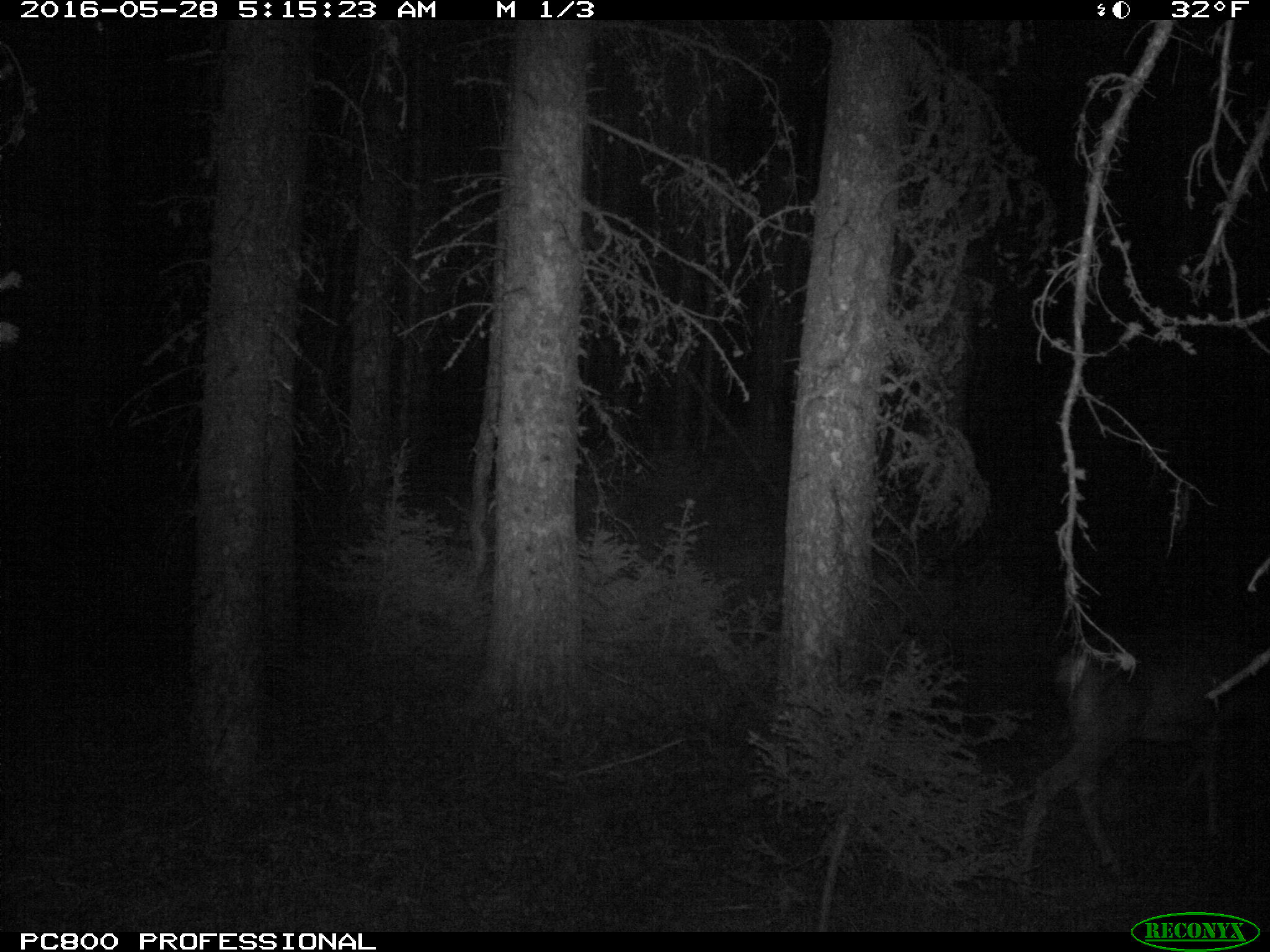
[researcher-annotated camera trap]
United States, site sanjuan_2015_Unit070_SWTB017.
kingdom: Animalia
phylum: Chordata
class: Mammalia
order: Artiodactyla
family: Cervidae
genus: Odocoileus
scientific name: Odocoileus hemionus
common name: mule deer